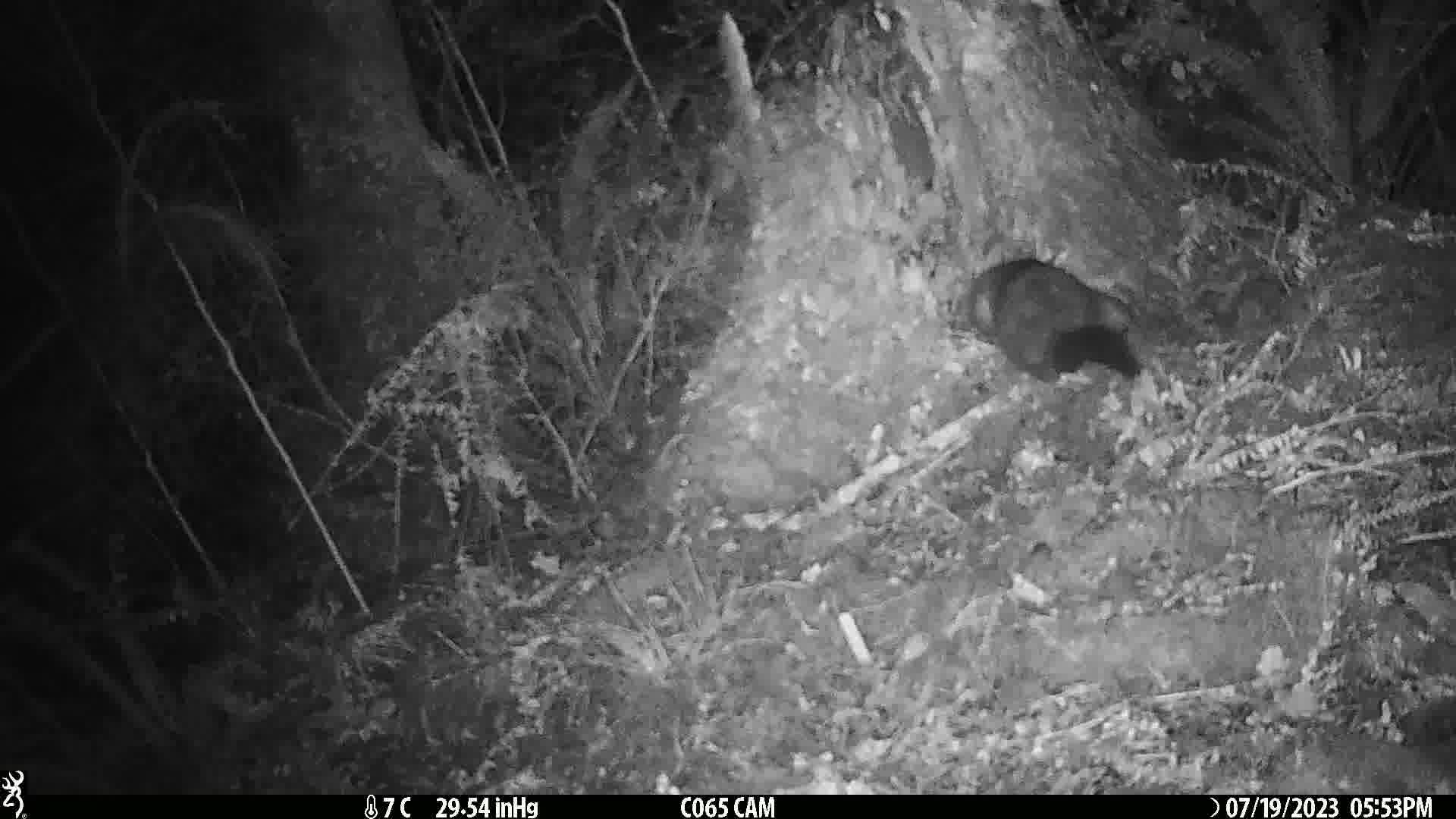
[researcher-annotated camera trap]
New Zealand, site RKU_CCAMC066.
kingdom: Animalia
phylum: Chordata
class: Mammalia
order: Diprotodontia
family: Phalangeridae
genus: Trichosurus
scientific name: Trichosurus vulpecula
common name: common brushtail possum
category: possum